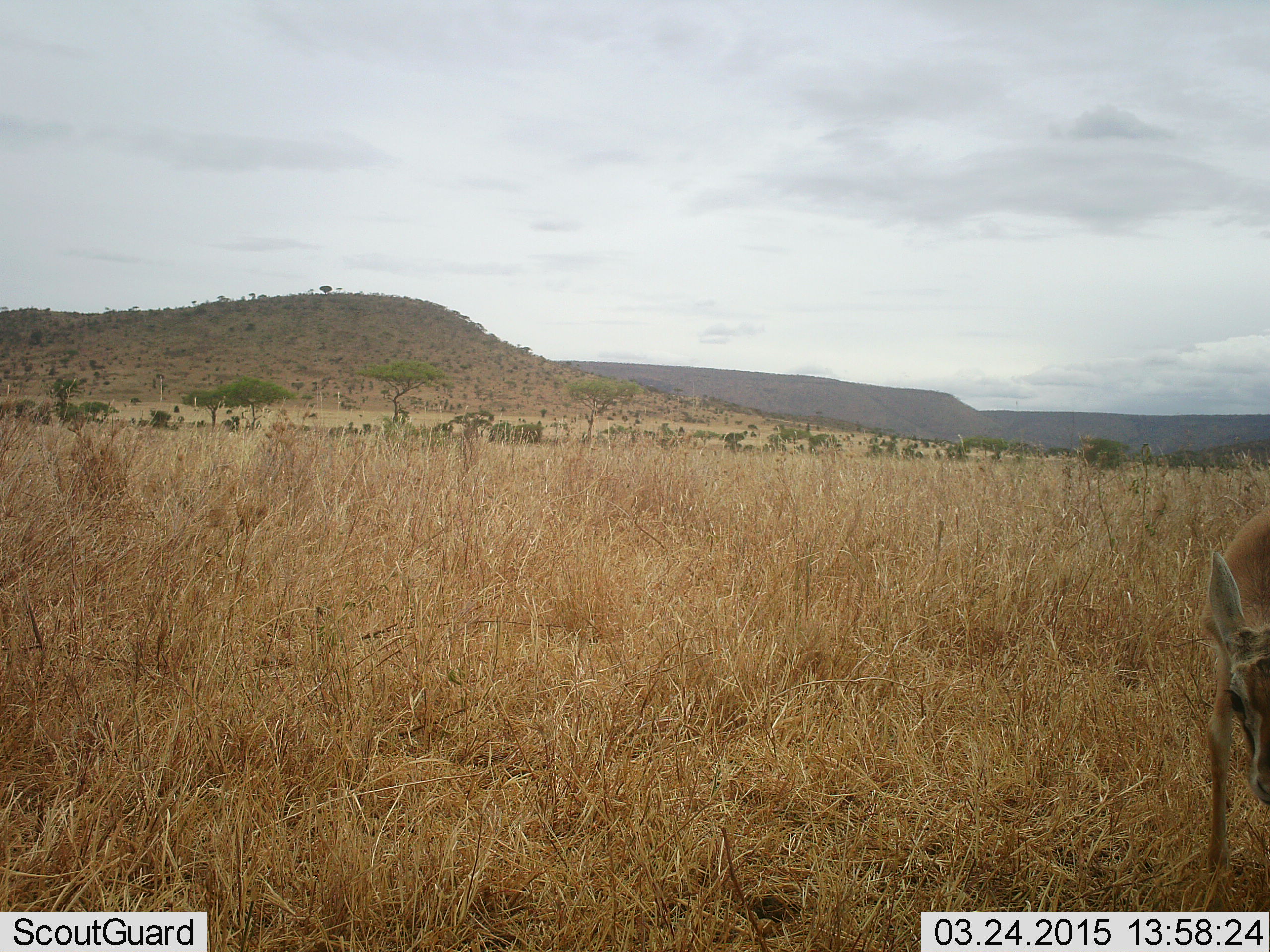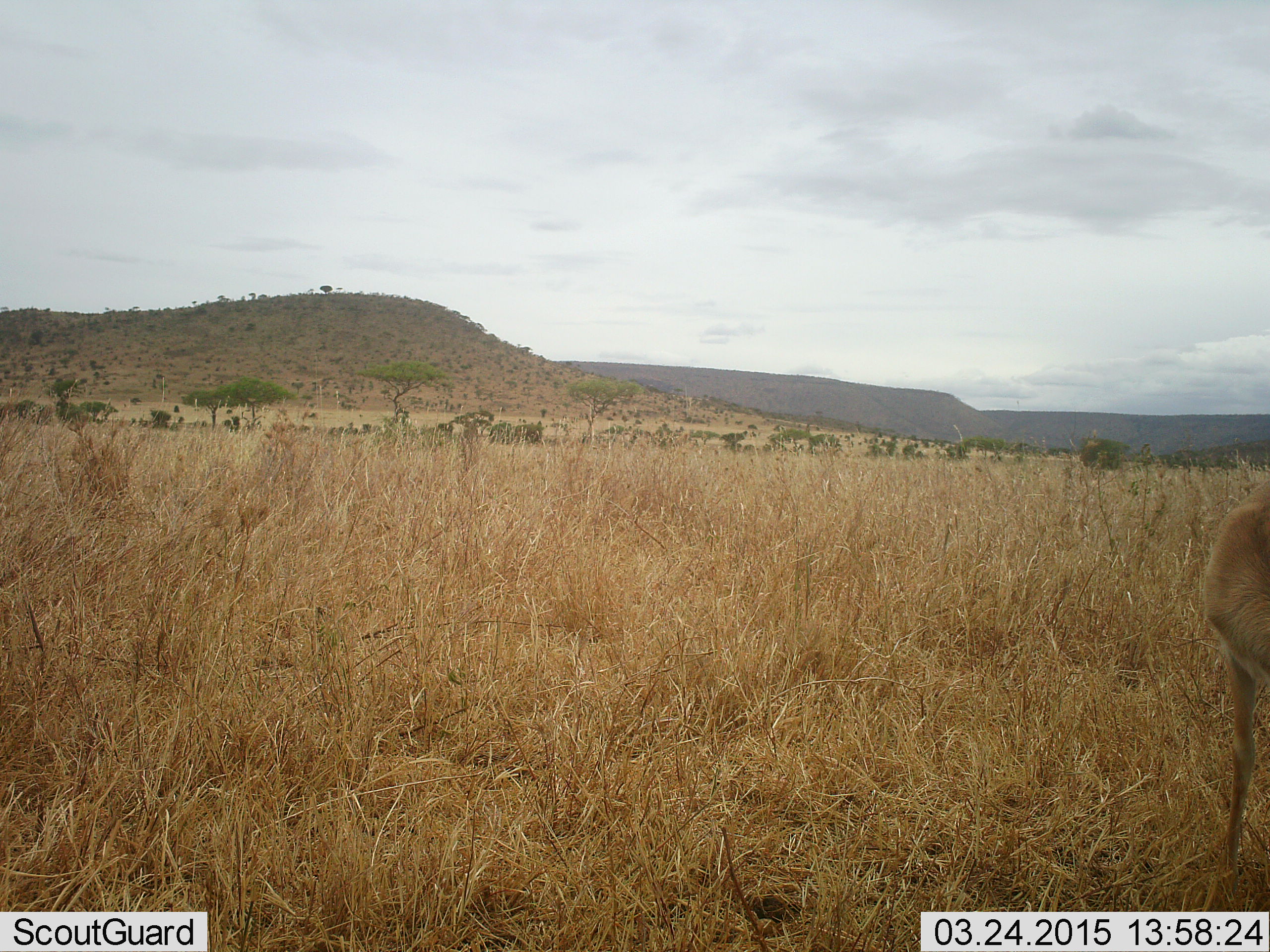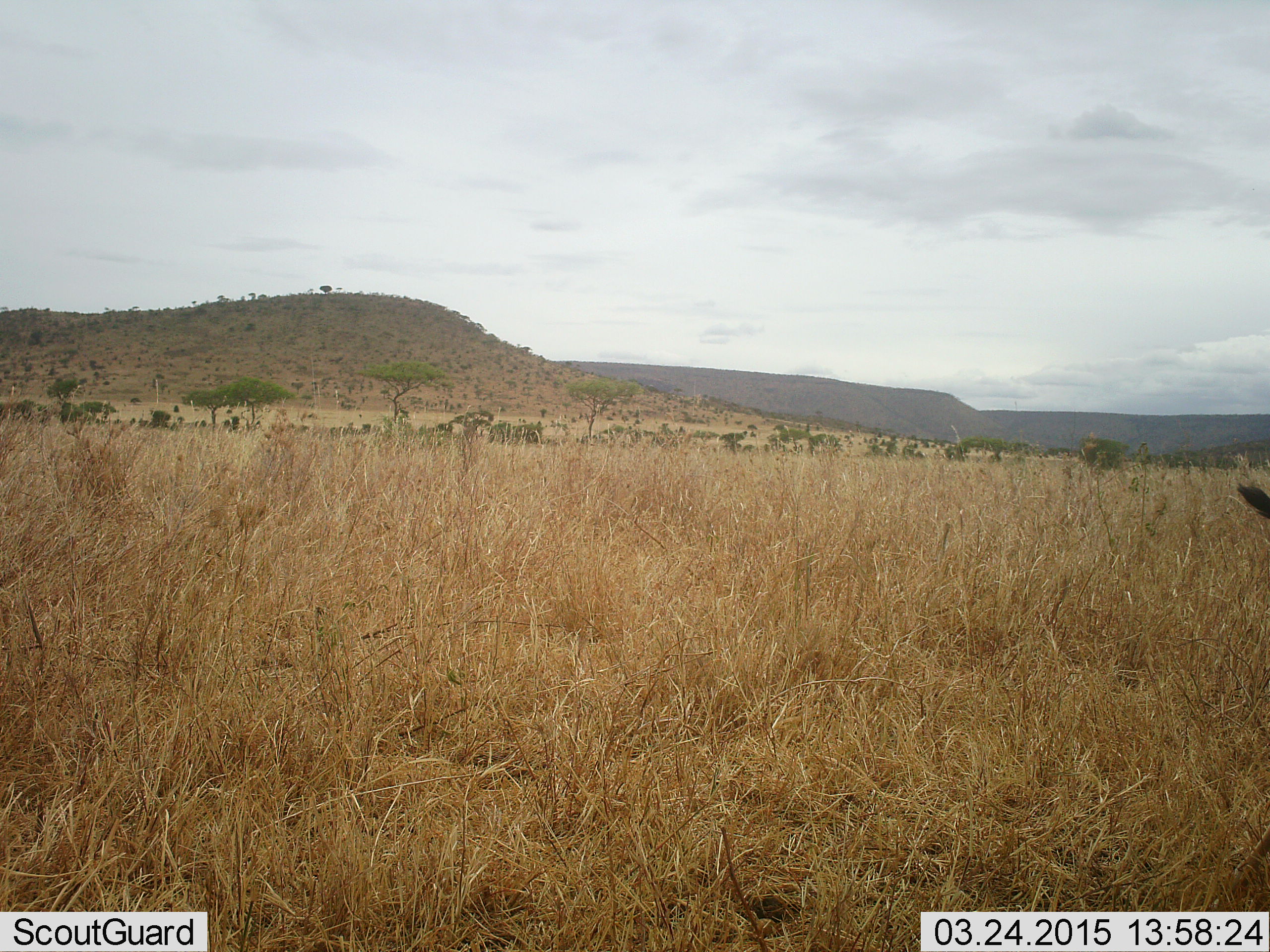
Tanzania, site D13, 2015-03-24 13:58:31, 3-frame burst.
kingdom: Animalia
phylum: Chordata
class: Mammalia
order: Artiodactyla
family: Bovidae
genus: Eudorcas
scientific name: Eudorcas thomsonii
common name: thomson's gazelle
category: gazellethomsons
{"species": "gazellethomsons (thomson's gazelle) (Eudorcas thomsonii)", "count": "1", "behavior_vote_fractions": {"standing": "78%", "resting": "0%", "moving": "11%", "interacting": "0%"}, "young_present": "0%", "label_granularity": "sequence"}